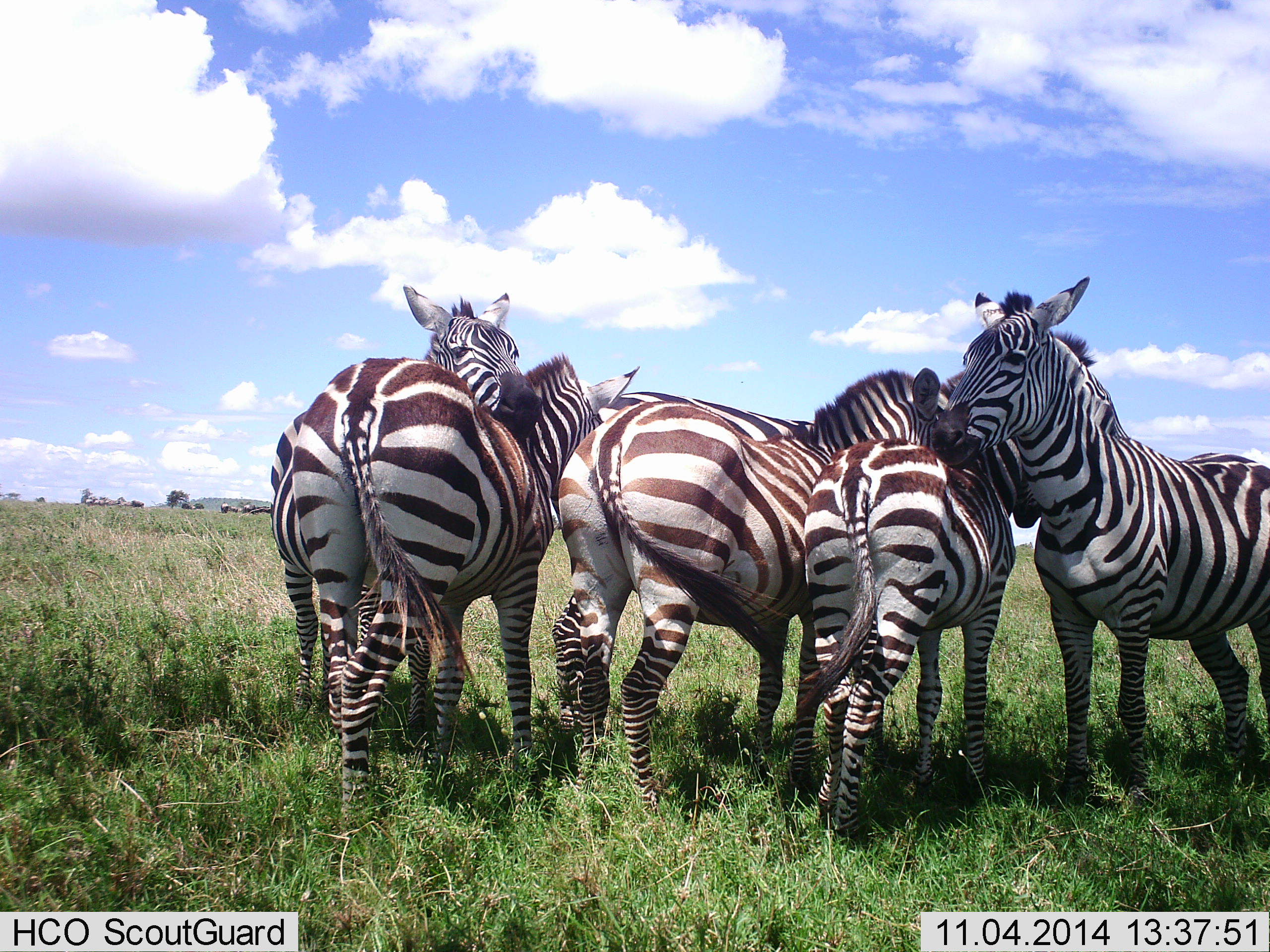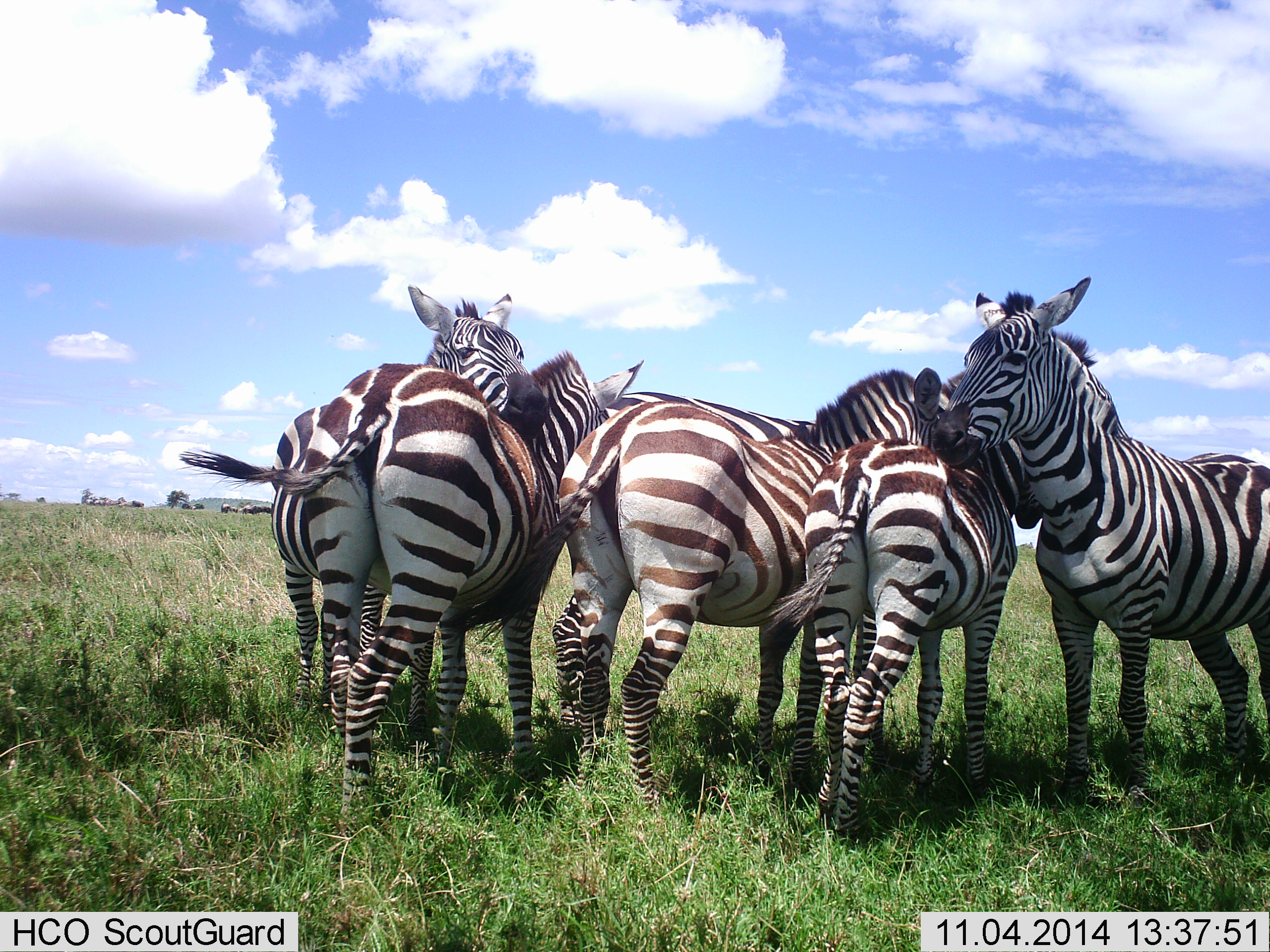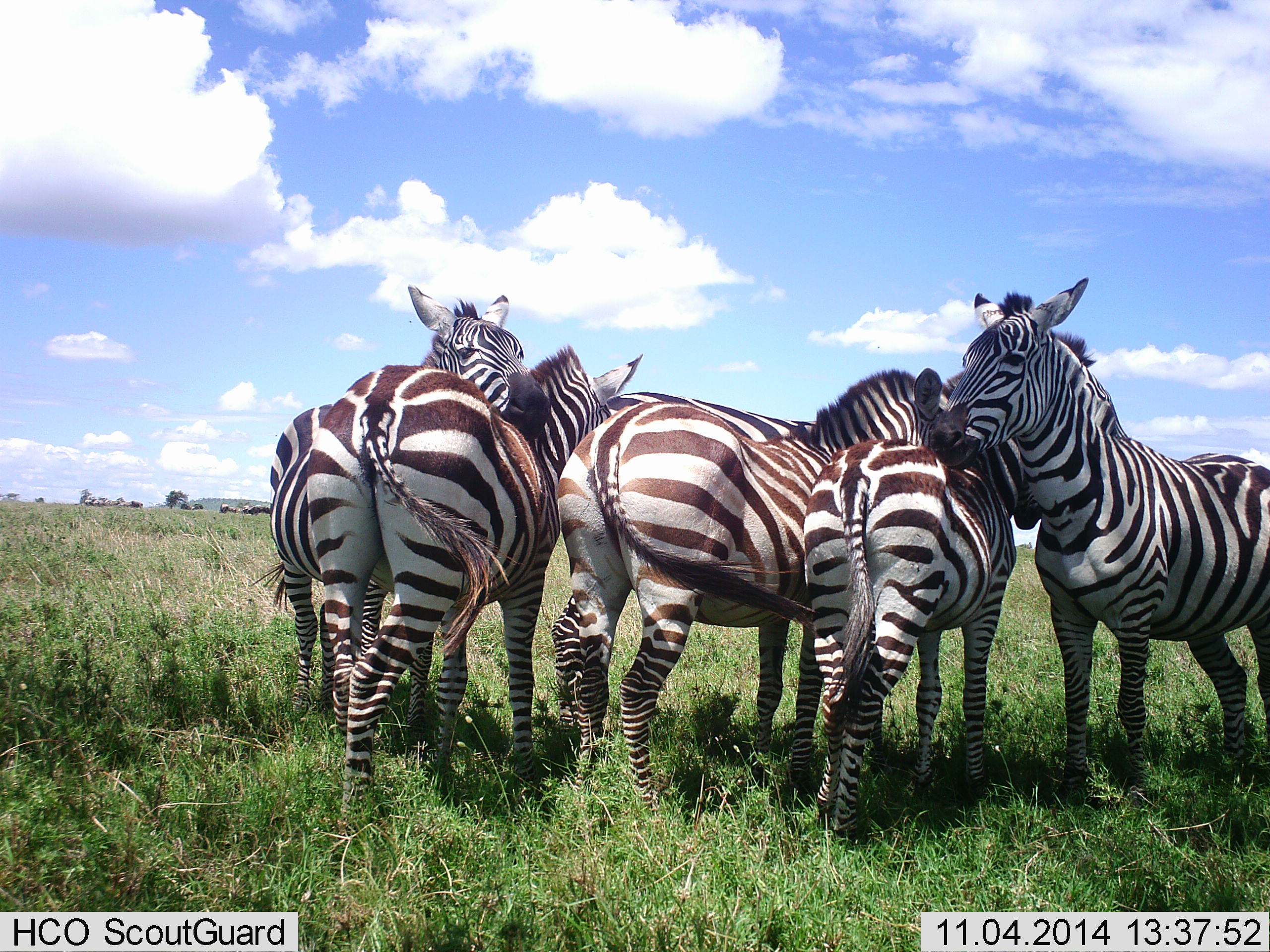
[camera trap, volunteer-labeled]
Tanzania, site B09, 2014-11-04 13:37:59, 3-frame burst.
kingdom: Animalia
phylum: Chordata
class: Mammalia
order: Perissodactyla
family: Equidae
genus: Equus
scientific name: Equus quagga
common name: plains zebra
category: zebra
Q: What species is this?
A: Zebra (plains zebra) (Equus quagga).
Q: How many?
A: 5.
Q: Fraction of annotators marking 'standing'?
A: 70%.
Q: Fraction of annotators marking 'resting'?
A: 10%.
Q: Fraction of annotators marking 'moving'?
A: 10%.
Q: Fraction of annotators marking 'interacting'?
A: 80%.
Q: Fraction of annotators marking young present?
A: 0%.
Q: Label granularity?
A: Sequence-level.